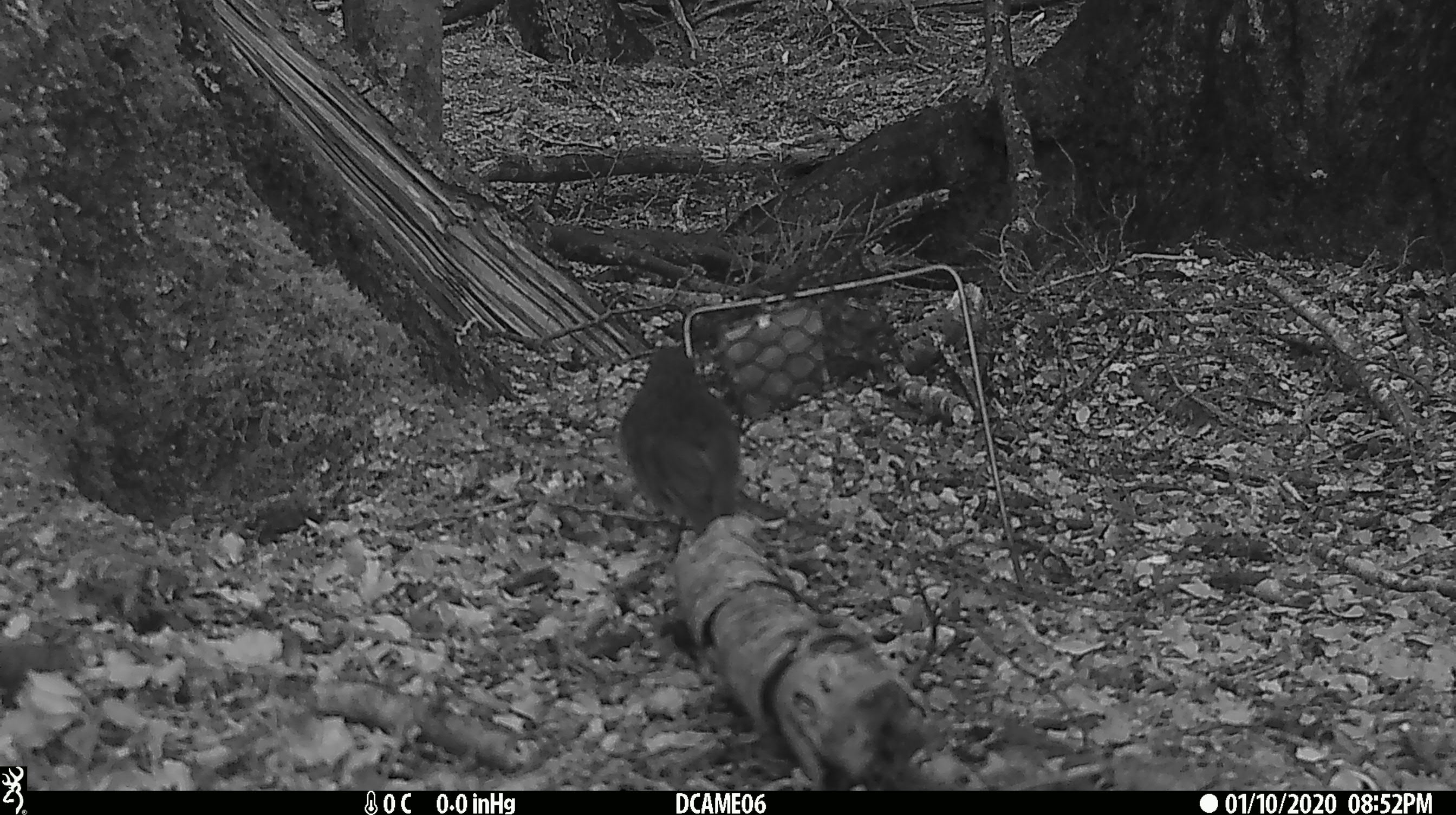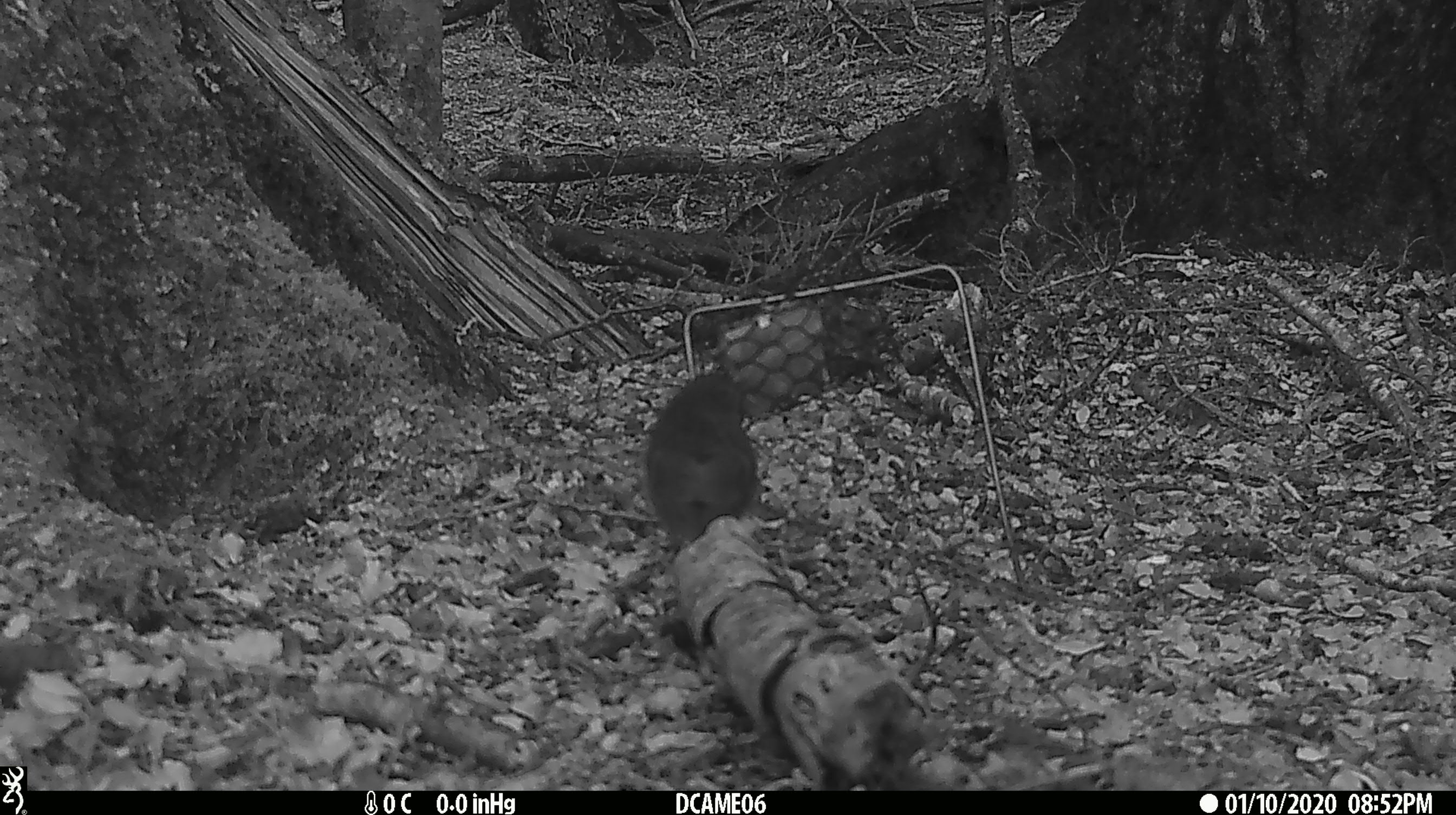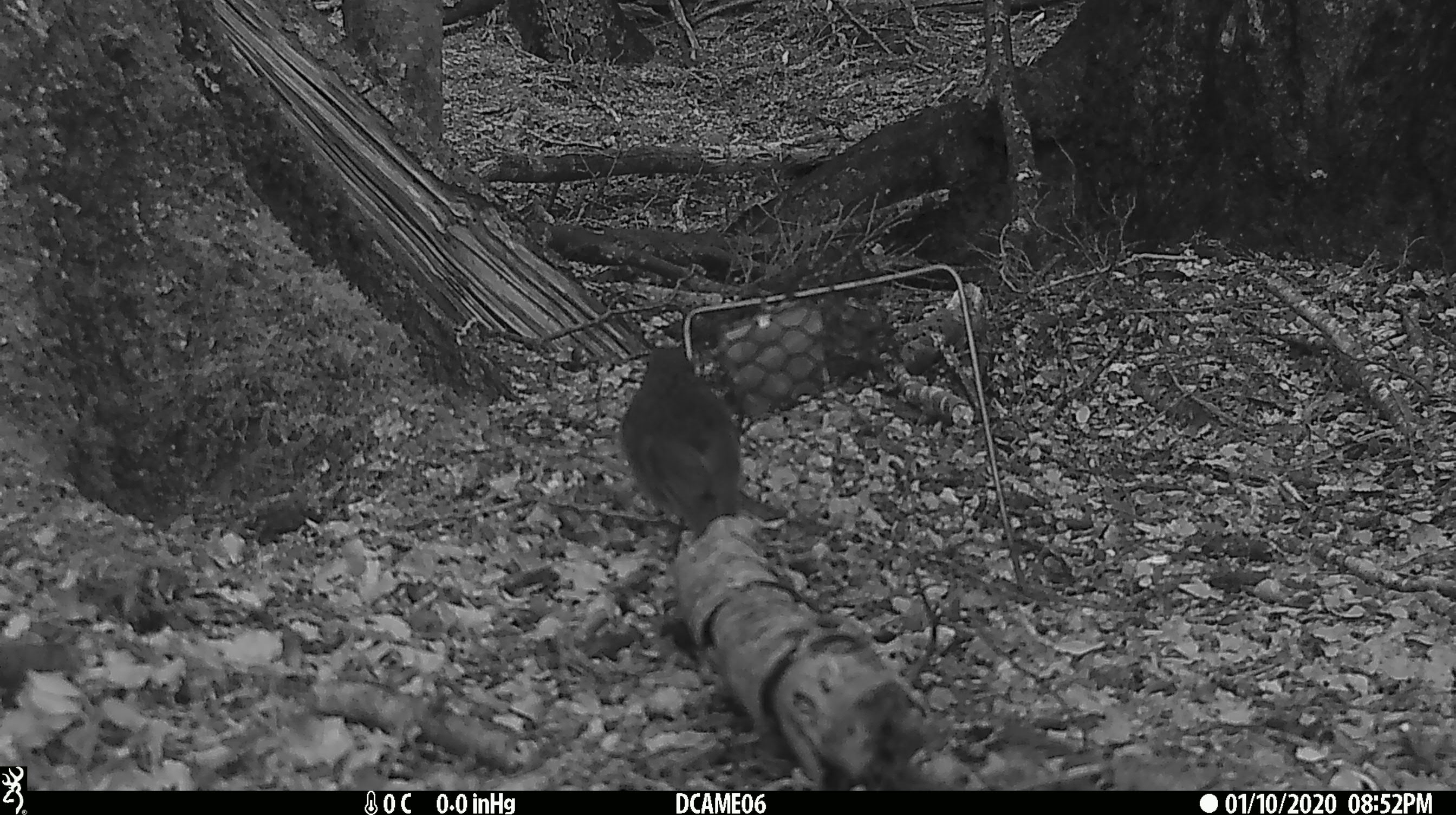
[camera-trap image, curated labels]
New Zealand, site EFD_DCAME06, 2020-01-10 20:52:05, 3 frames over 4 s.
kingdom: Animalia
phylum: Chordata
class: Aves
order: Passeriformes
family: Petroicidae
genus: Petroica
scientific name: Petroica australis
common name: new zealand robin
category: robin